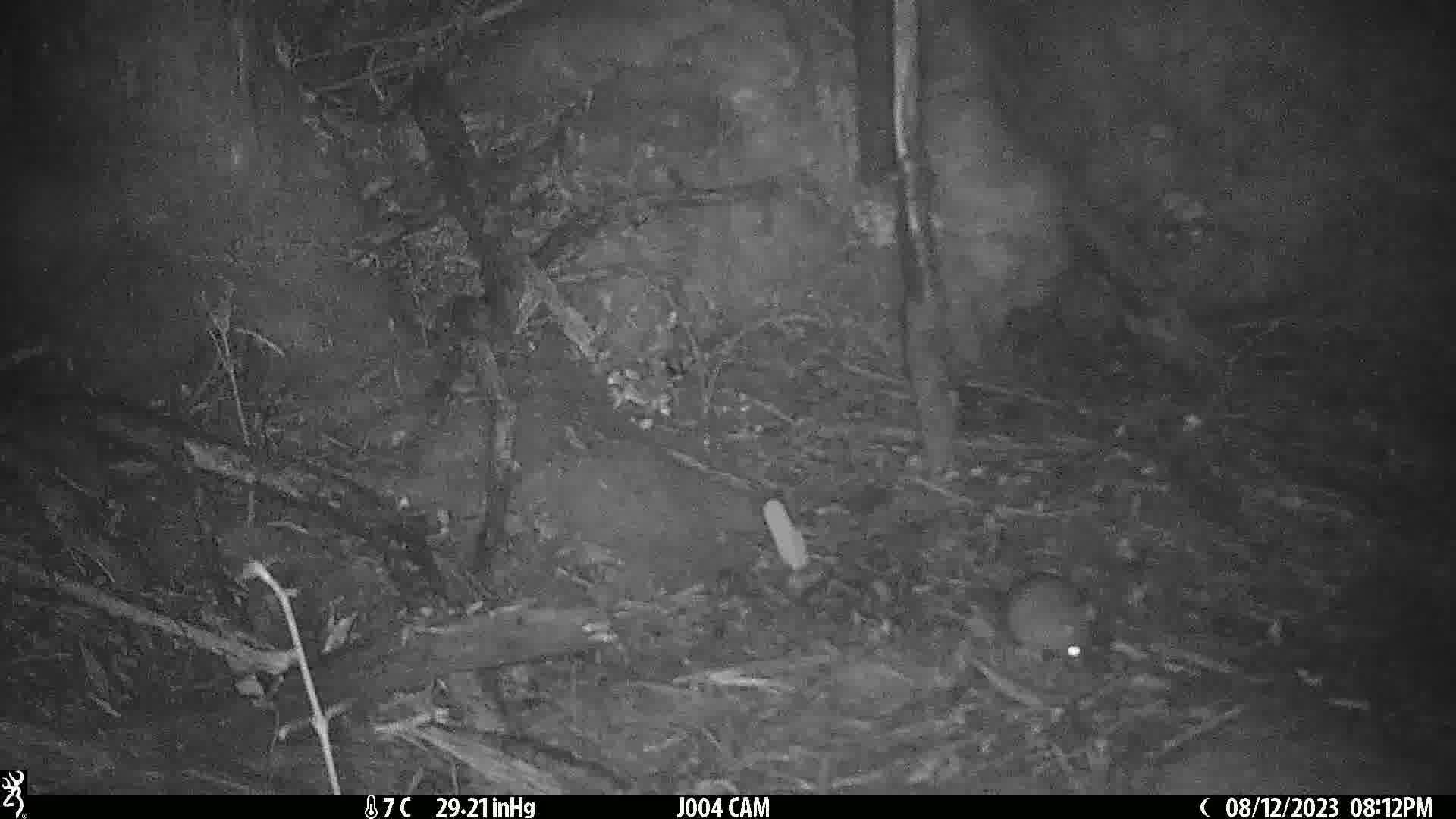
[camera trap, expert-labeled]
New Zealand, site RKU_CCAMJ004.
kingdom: Animalia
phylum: Chordata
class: Mammalia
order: Rodentia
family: Muridae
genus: Rattus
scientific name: Rattus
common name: rat